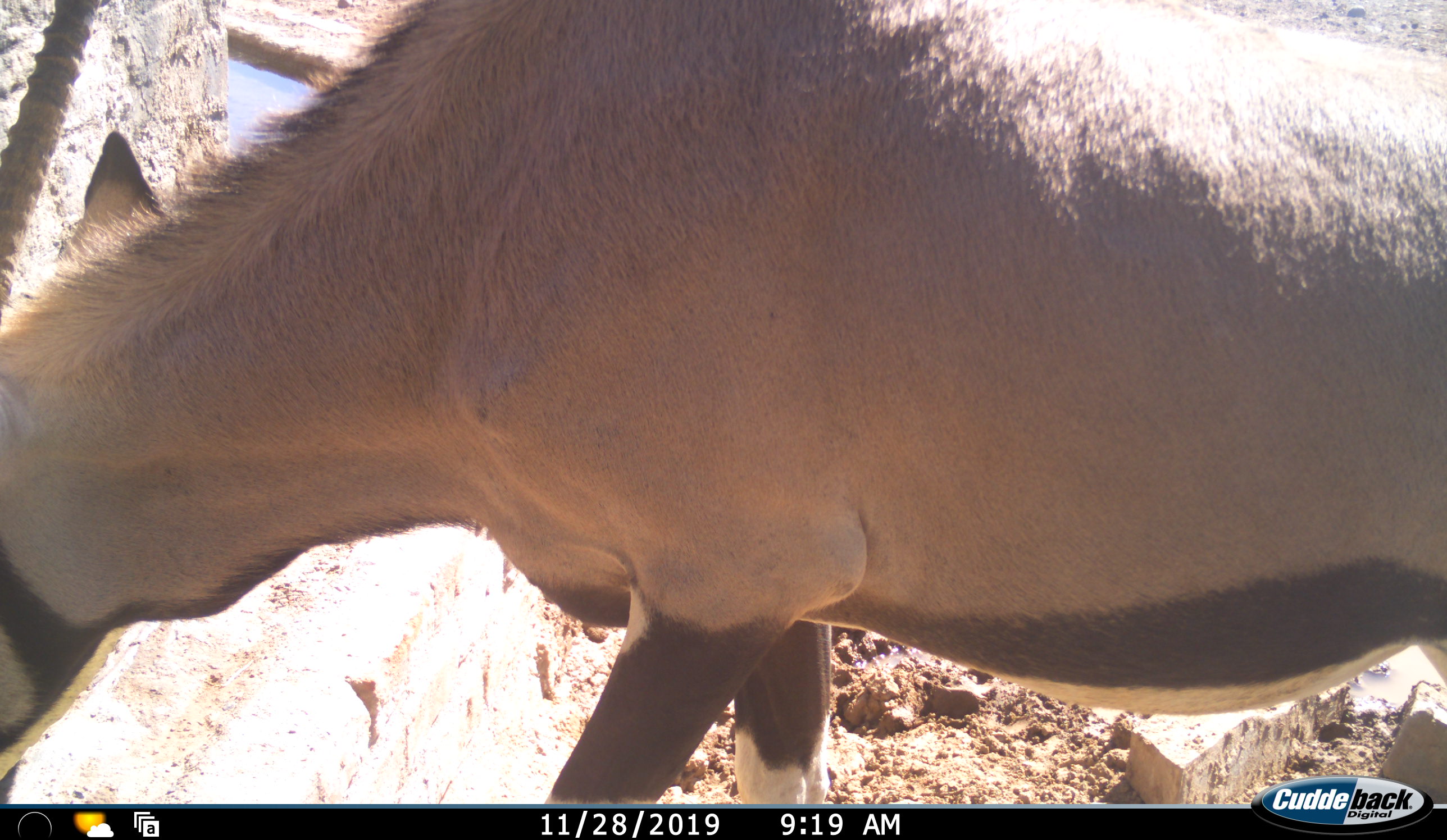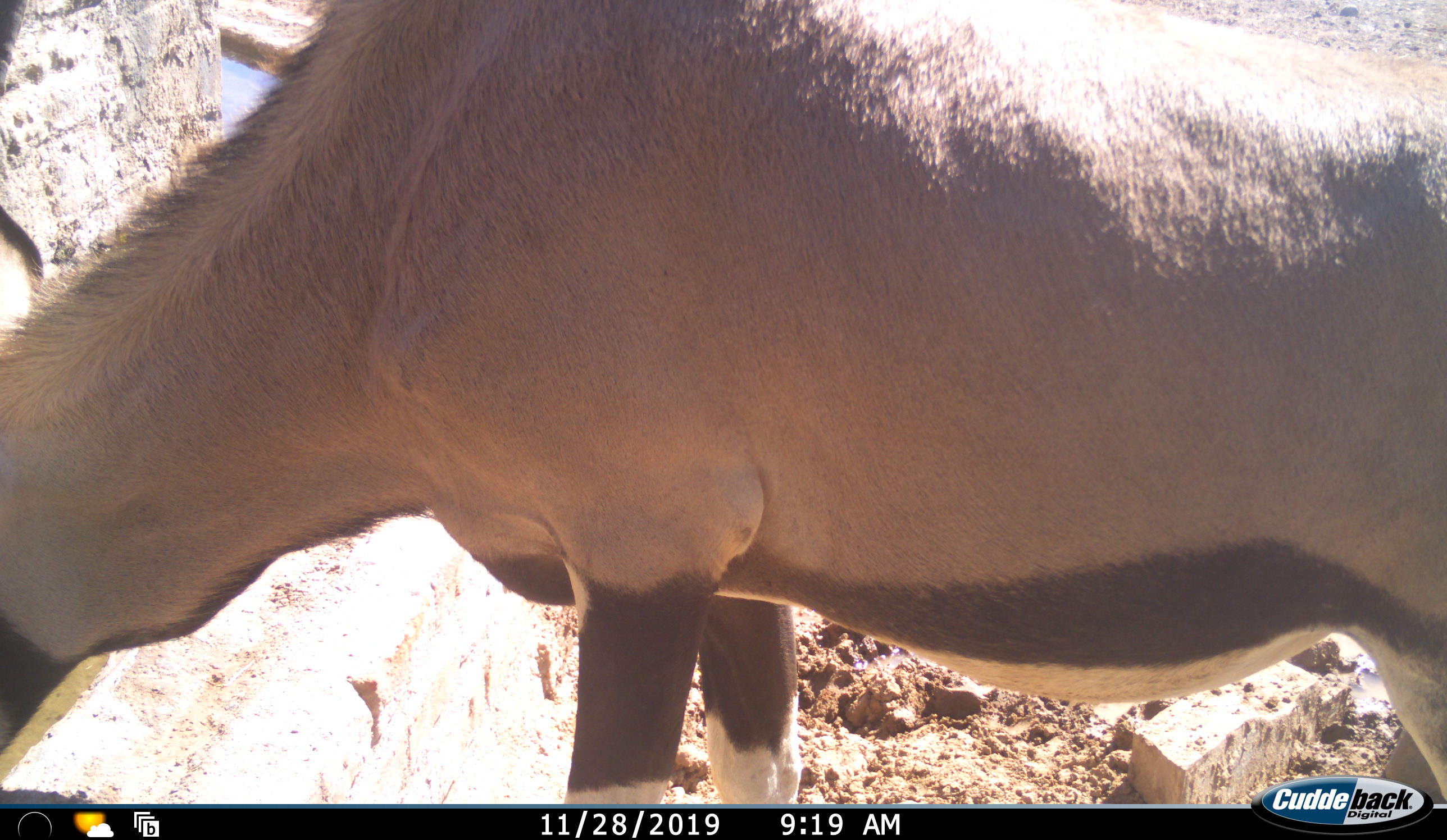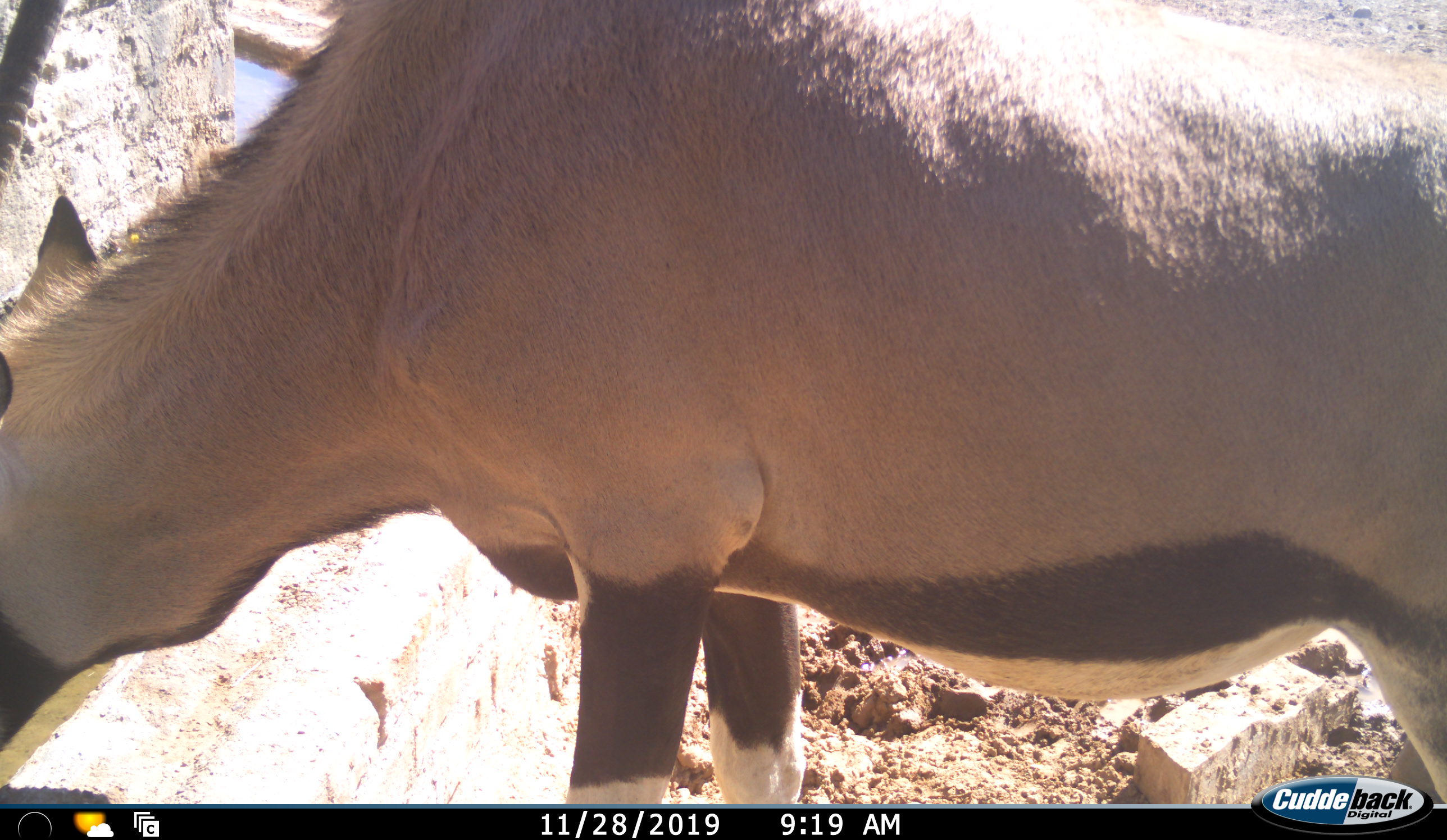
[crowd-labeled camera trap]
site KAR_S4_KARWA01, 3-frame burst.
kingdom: Animalia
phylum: Chordata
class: Mammalia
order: Artiodactyla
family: Bovidae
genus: Oryx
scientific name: Oryx gazella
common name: gemsbok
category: oryx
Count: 1.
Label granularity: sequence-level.